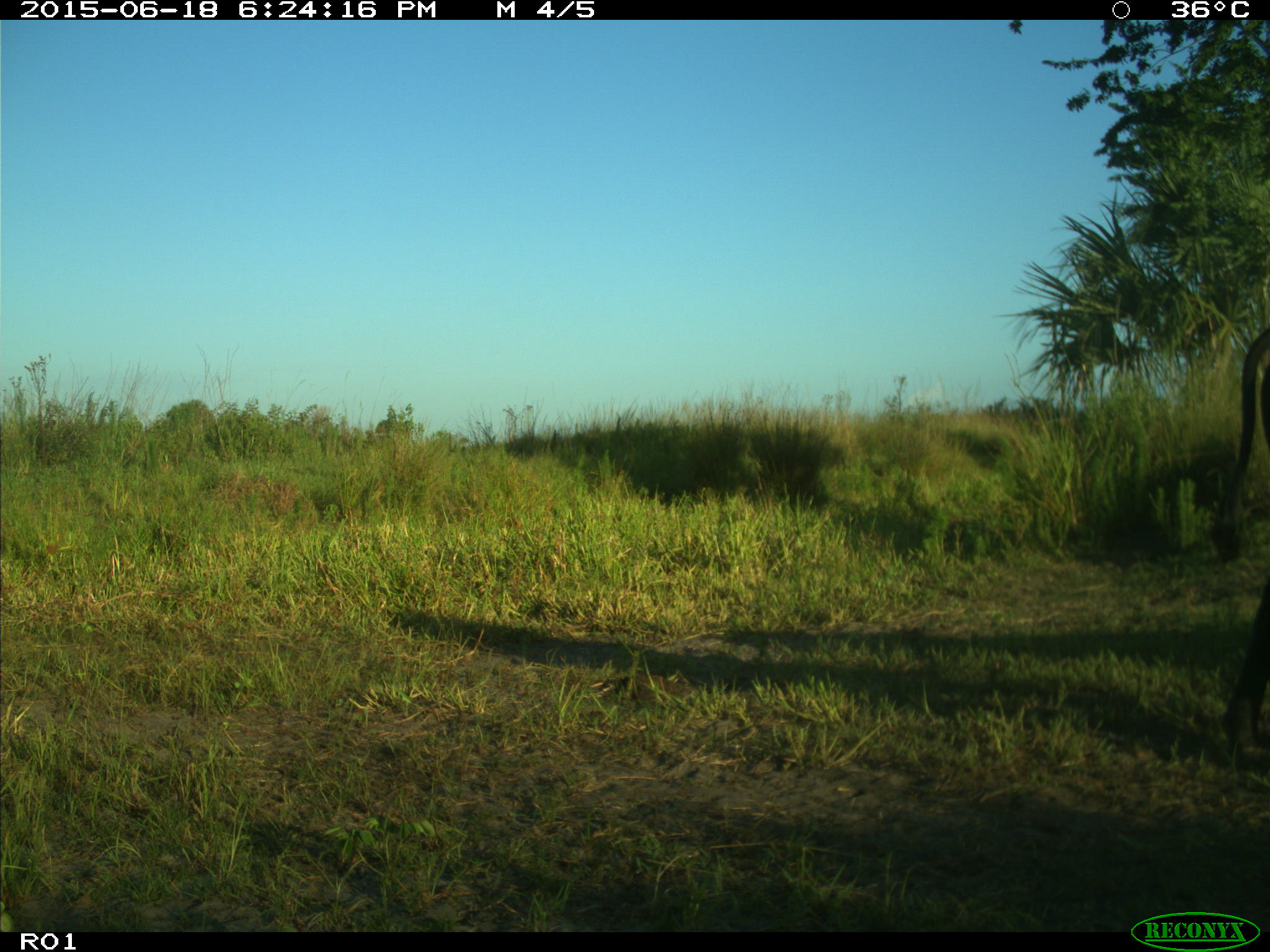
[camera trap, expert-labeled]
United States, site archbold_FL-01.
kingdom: Animalia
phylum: Chordata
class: Mammalia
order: Artiodactyla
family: Bovidae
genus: Bos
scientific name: Bos taurus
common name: domestic cow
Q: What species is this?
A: Bos taurus (domestic cow).